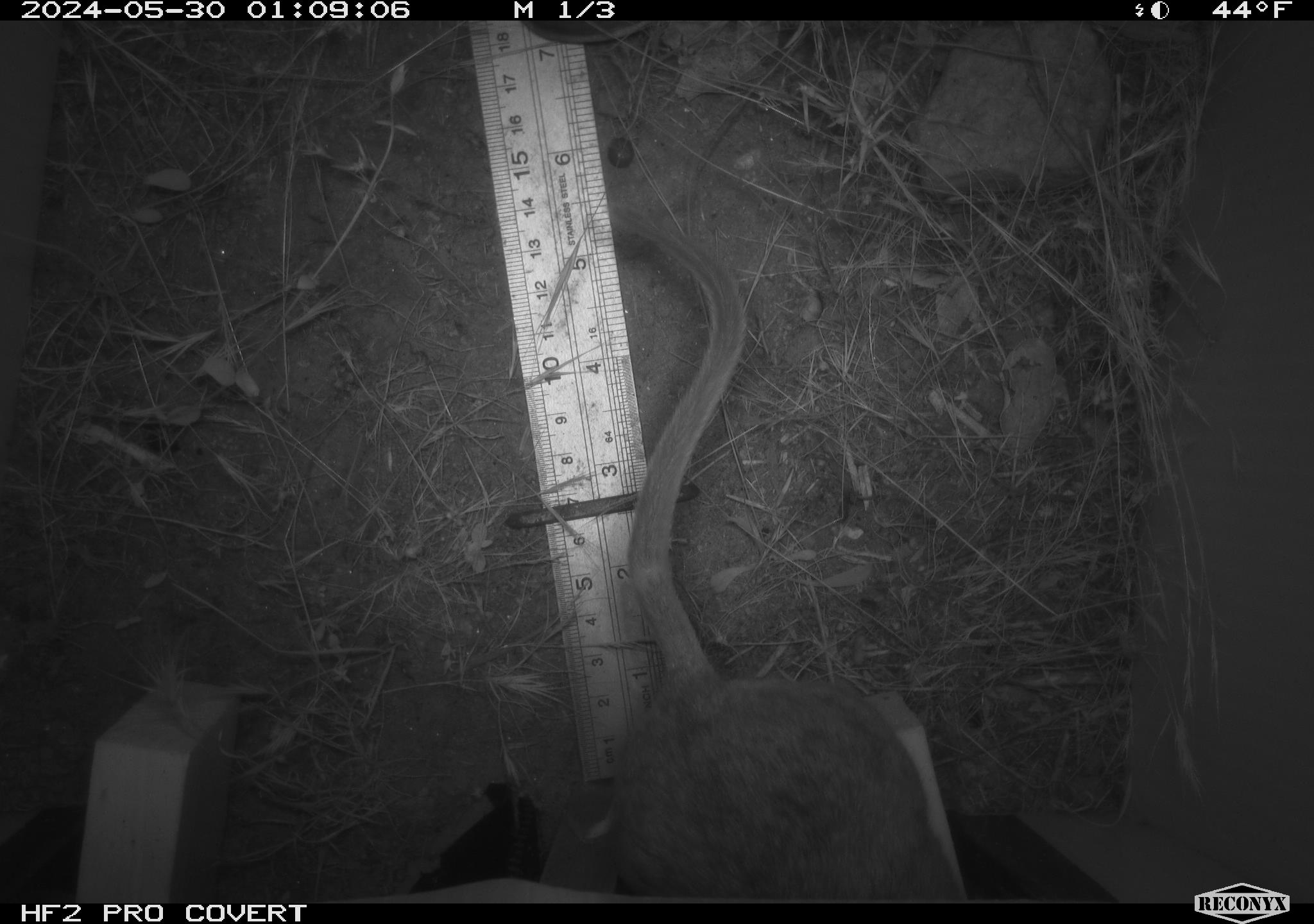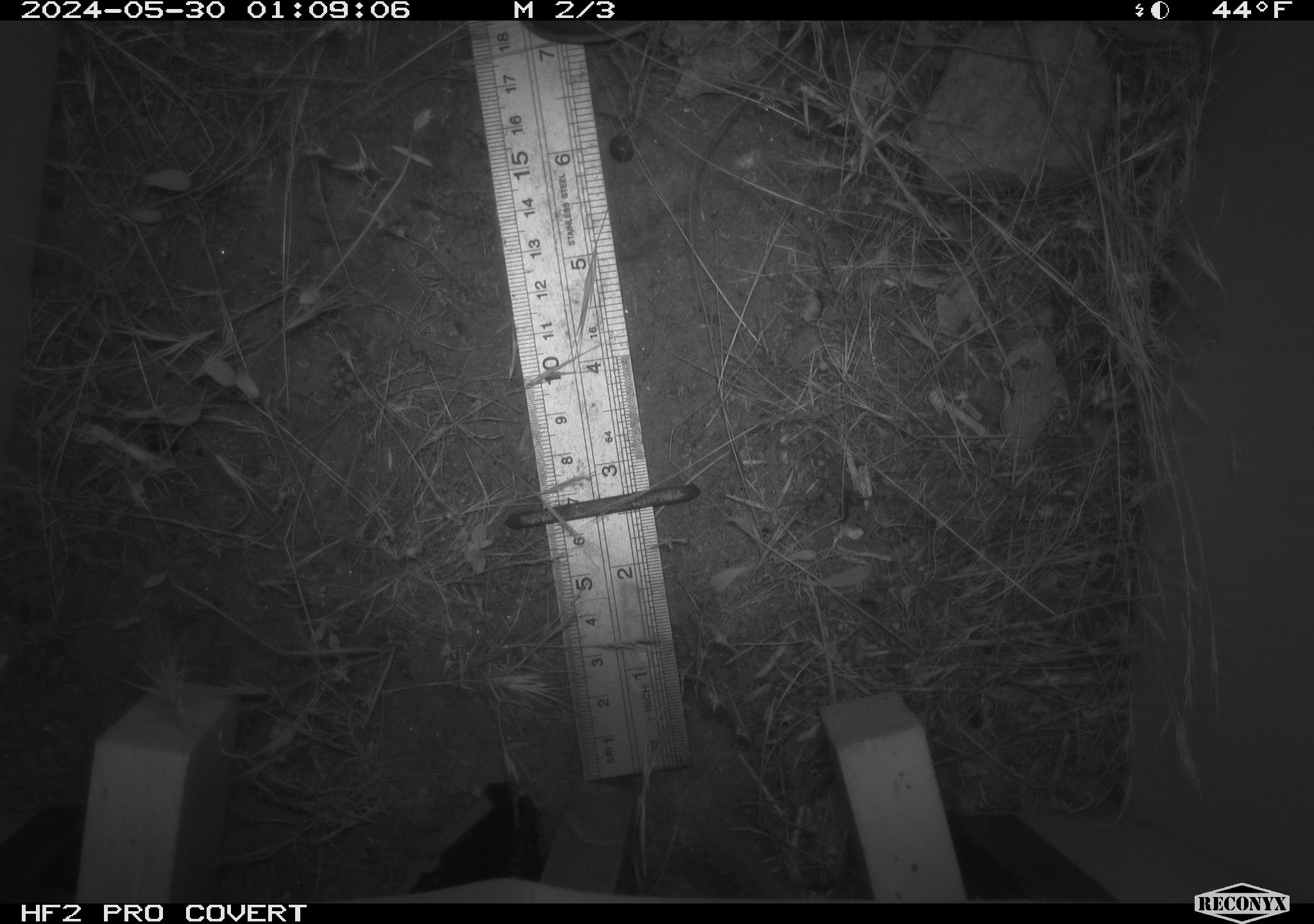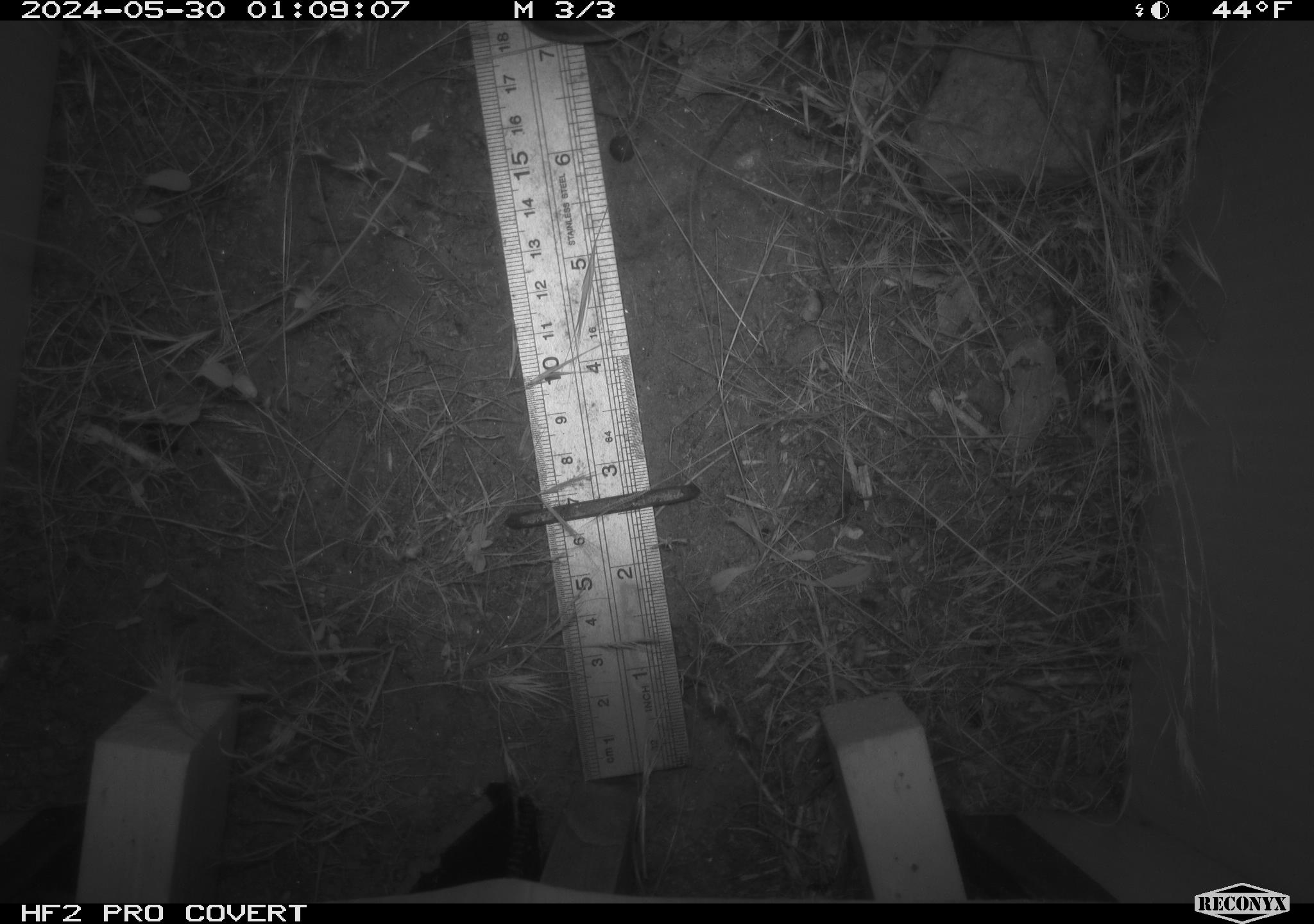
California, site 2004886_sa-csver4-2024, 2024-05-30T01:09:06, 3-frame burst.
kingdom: Animalia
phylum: Chordata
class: Mammalia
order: Rodentia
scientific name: Rodentia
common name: woodrat or rat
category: woodrat or rat species